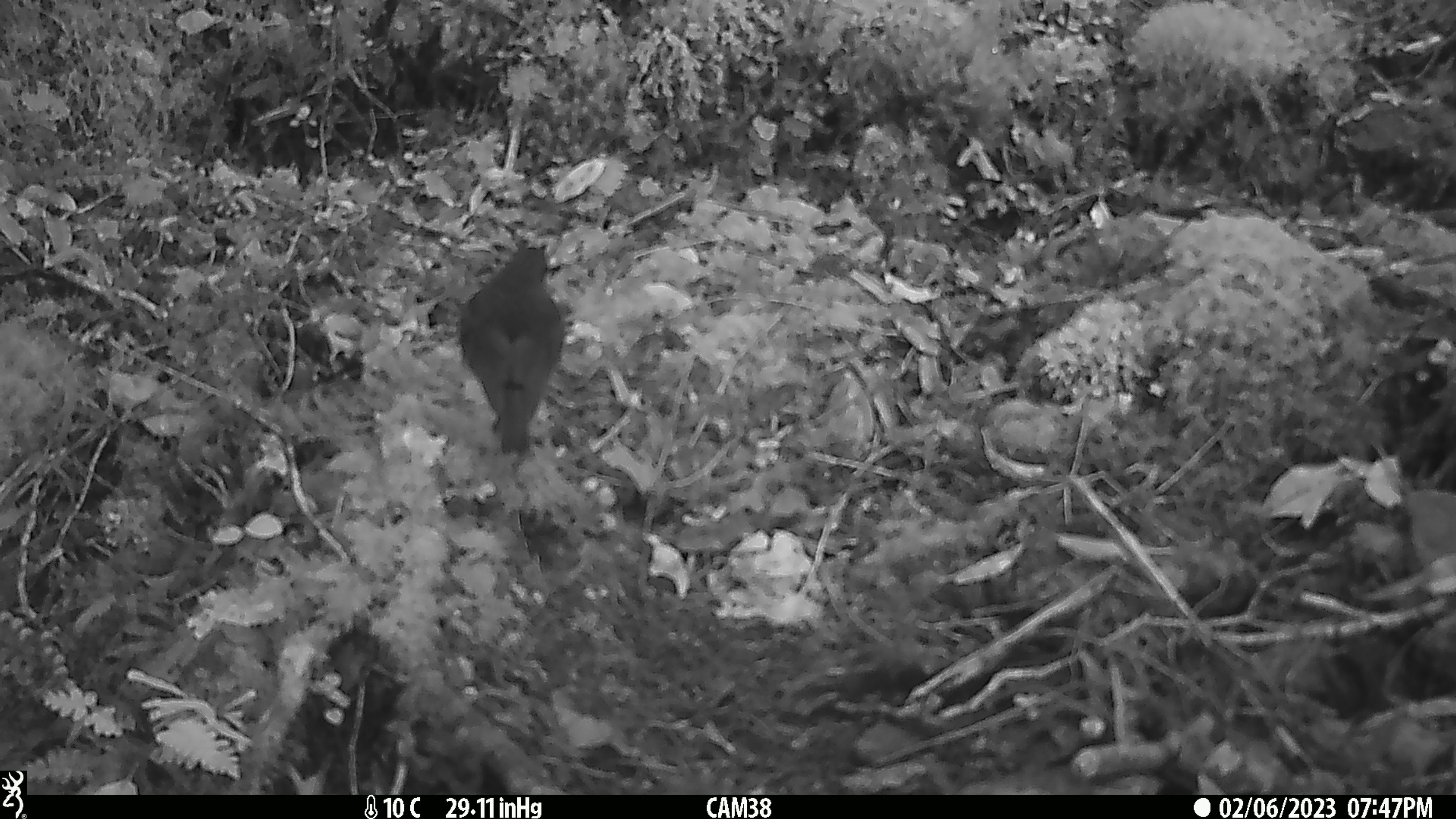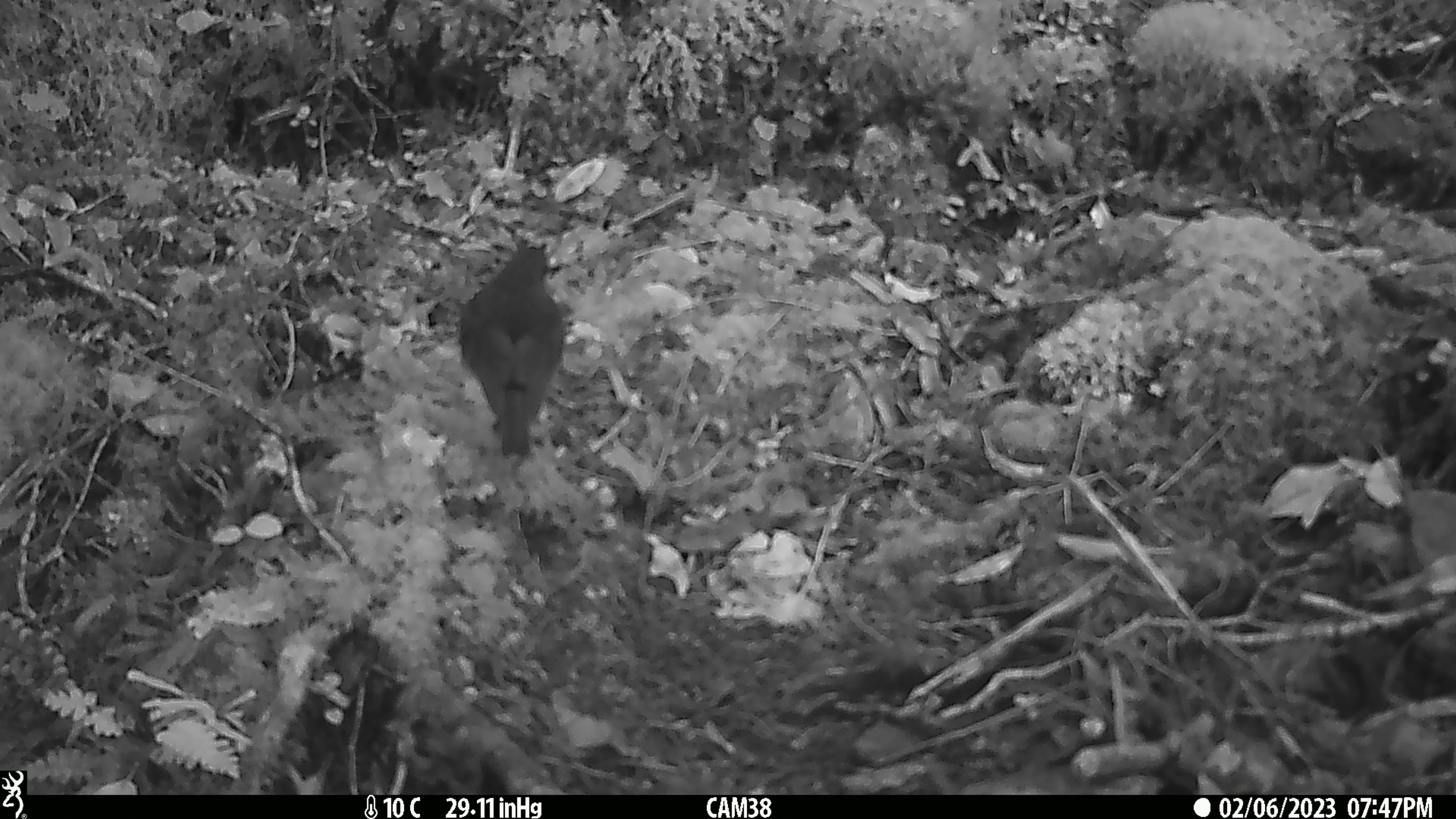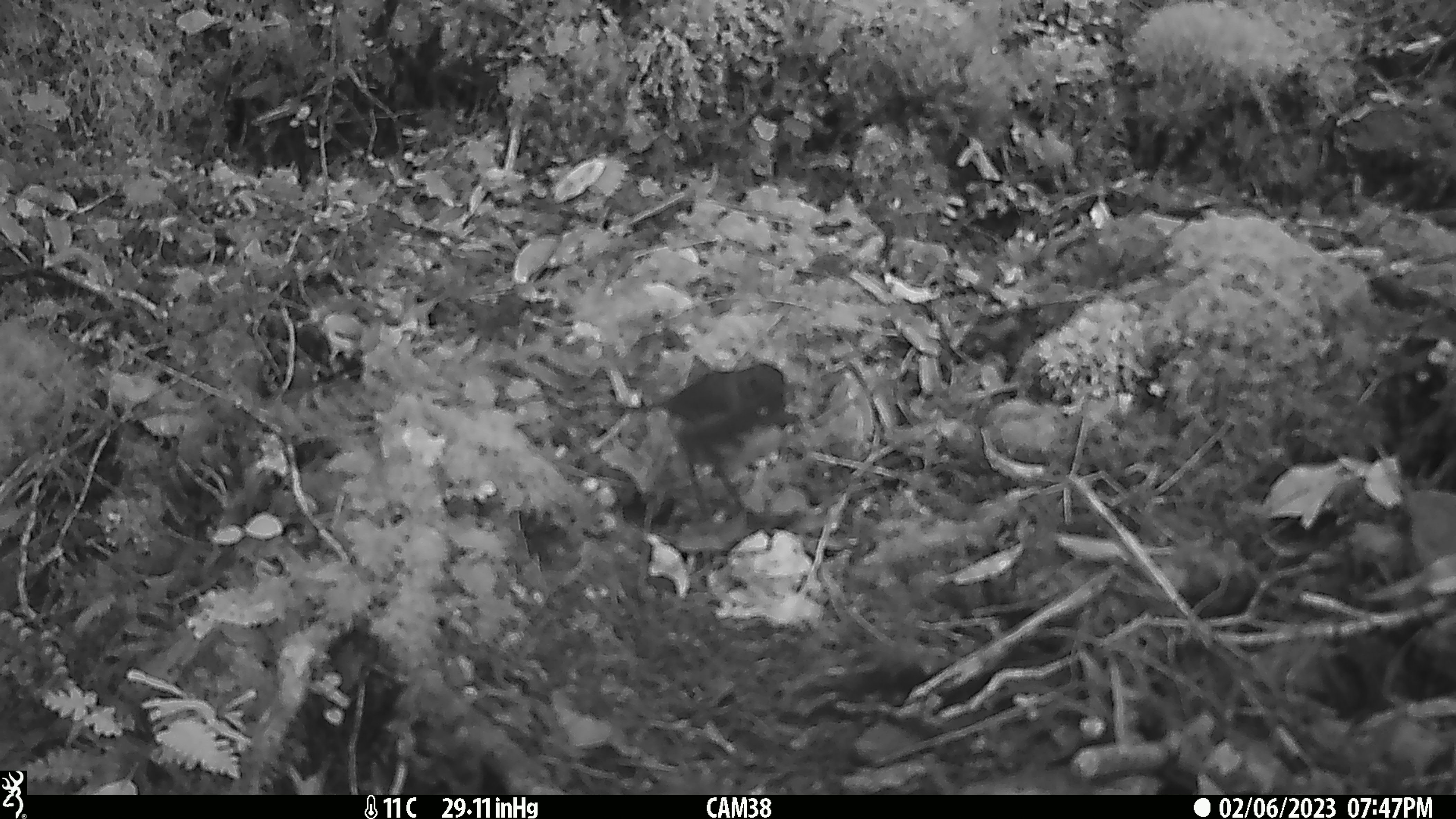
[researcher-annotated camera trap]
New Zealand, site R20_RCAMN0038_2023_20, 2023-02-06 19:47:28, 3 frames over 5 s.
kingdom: Animalia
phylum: Chordata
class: Aves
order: Passeriformes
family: Petroicidae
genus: Petroica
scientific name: Petroica australis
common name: new zealand robin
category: robin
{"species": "robin (new zealand robin) (Petroica australis)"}